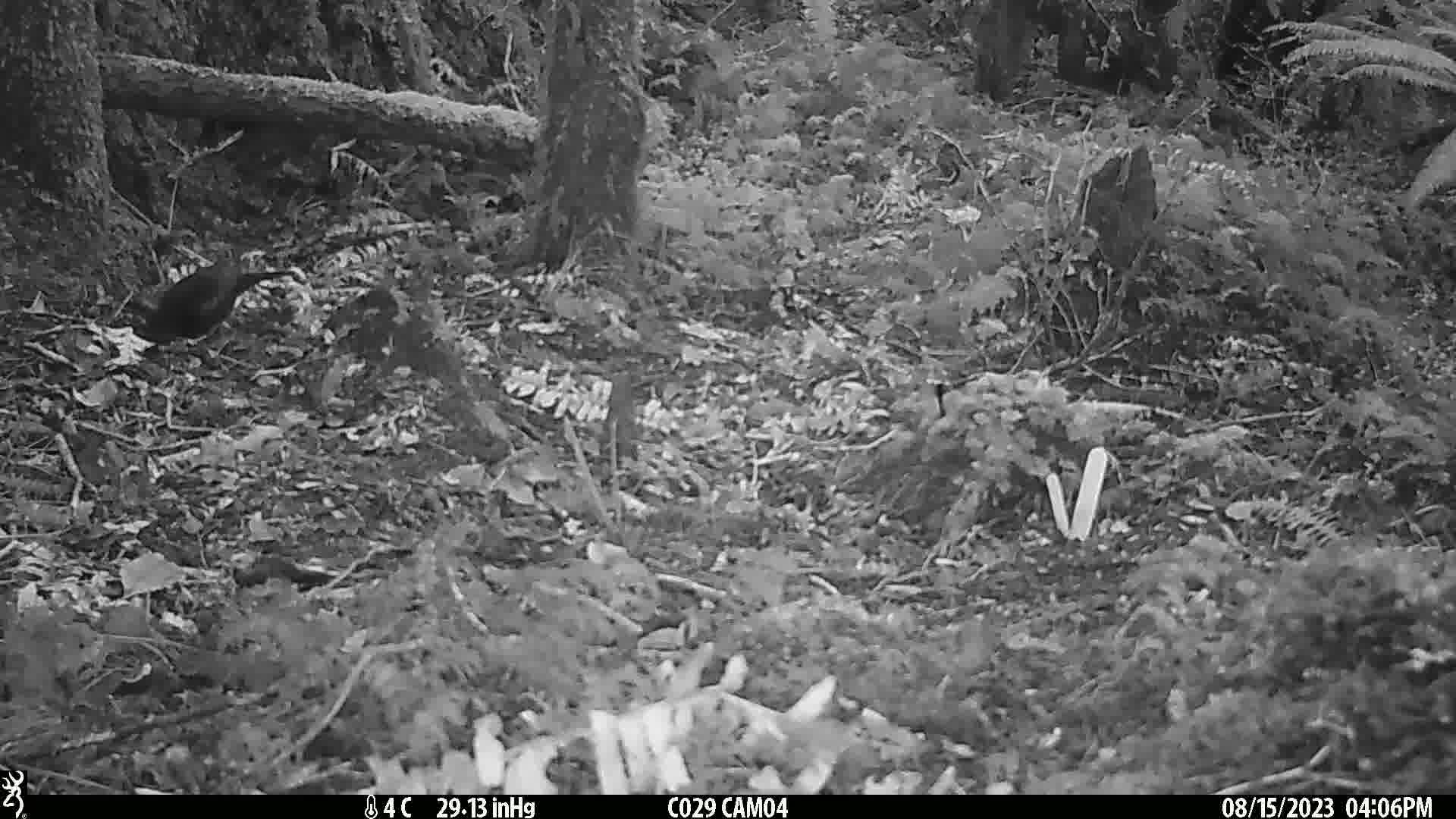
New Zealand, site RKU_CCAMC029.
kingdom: Animalia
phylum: Chordata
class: Aves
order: Passeriformes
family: Turdidae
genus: Turdus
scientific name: Turdus merula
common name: eurasian blackbird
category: blackbird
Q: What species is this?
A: Blackbird (eurasian blackbird) (Turdus merula).